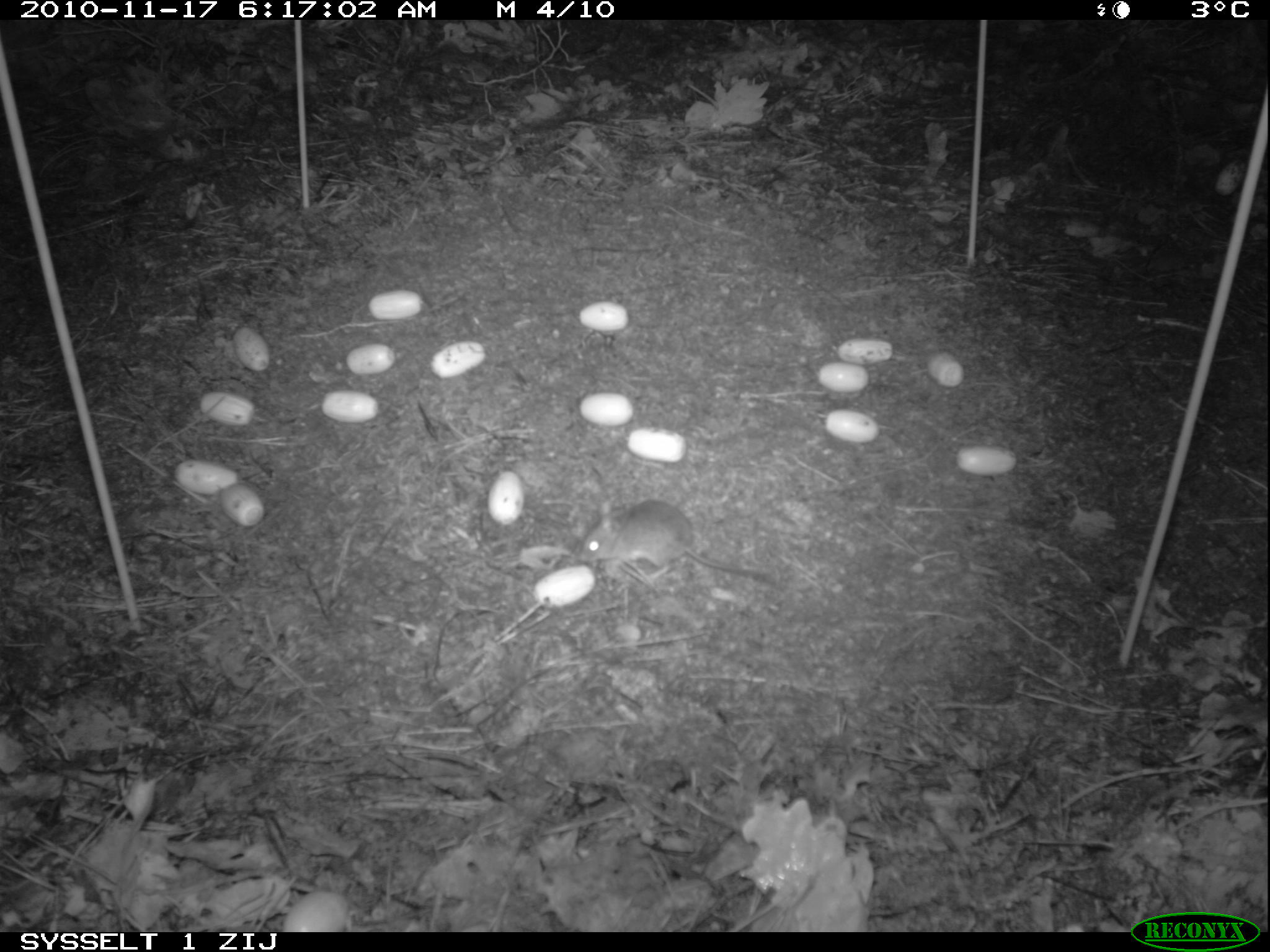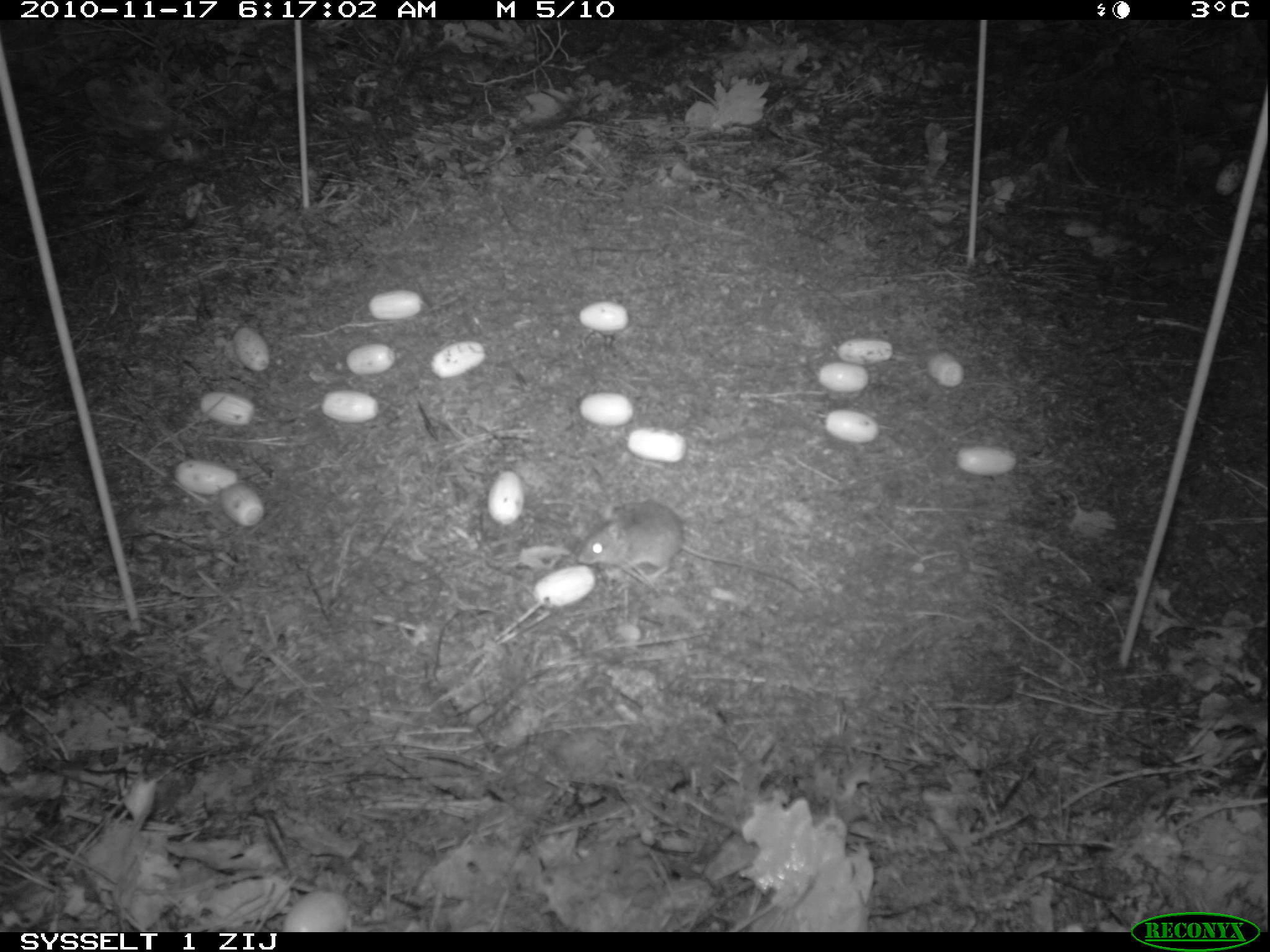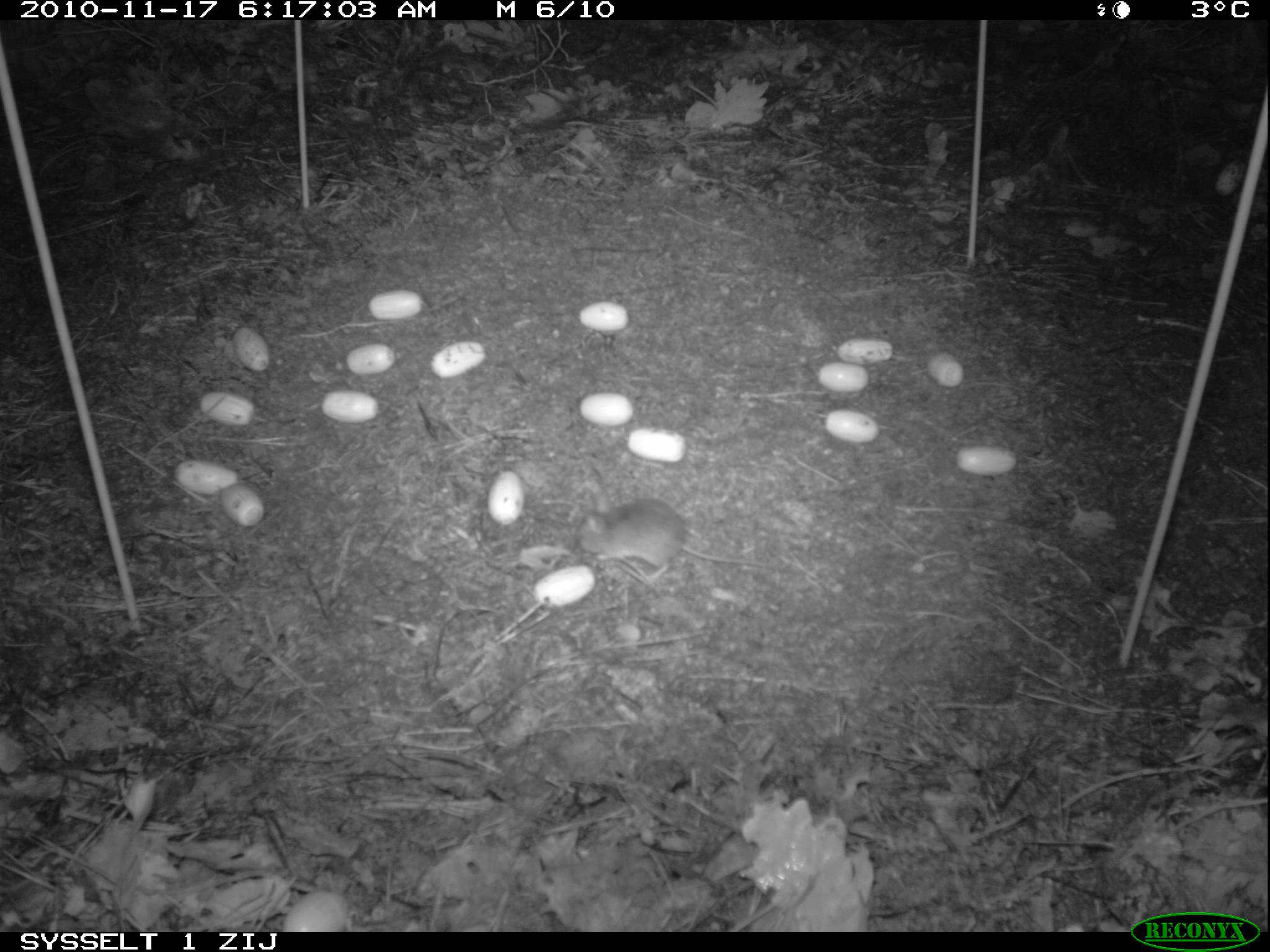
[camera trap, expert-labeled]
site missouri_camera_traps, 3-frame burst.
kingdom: Animalia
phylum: Chordata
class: Mammalia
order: Rodentia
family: Muridae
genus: Apodemus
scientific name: Apodemus sylvaticus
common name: wood mouse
Wood mouse (Apodemus sylvaticus). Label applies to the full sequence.